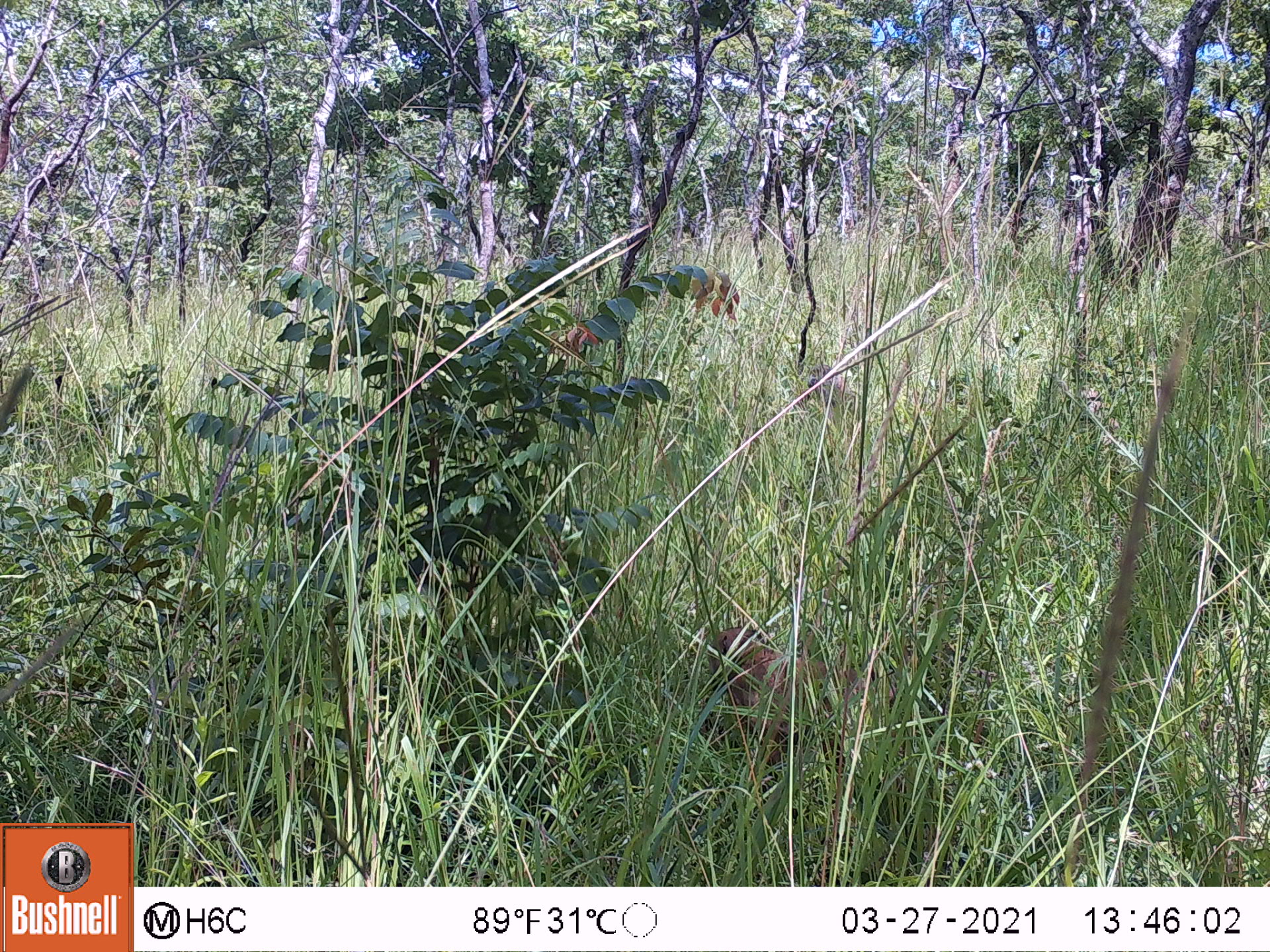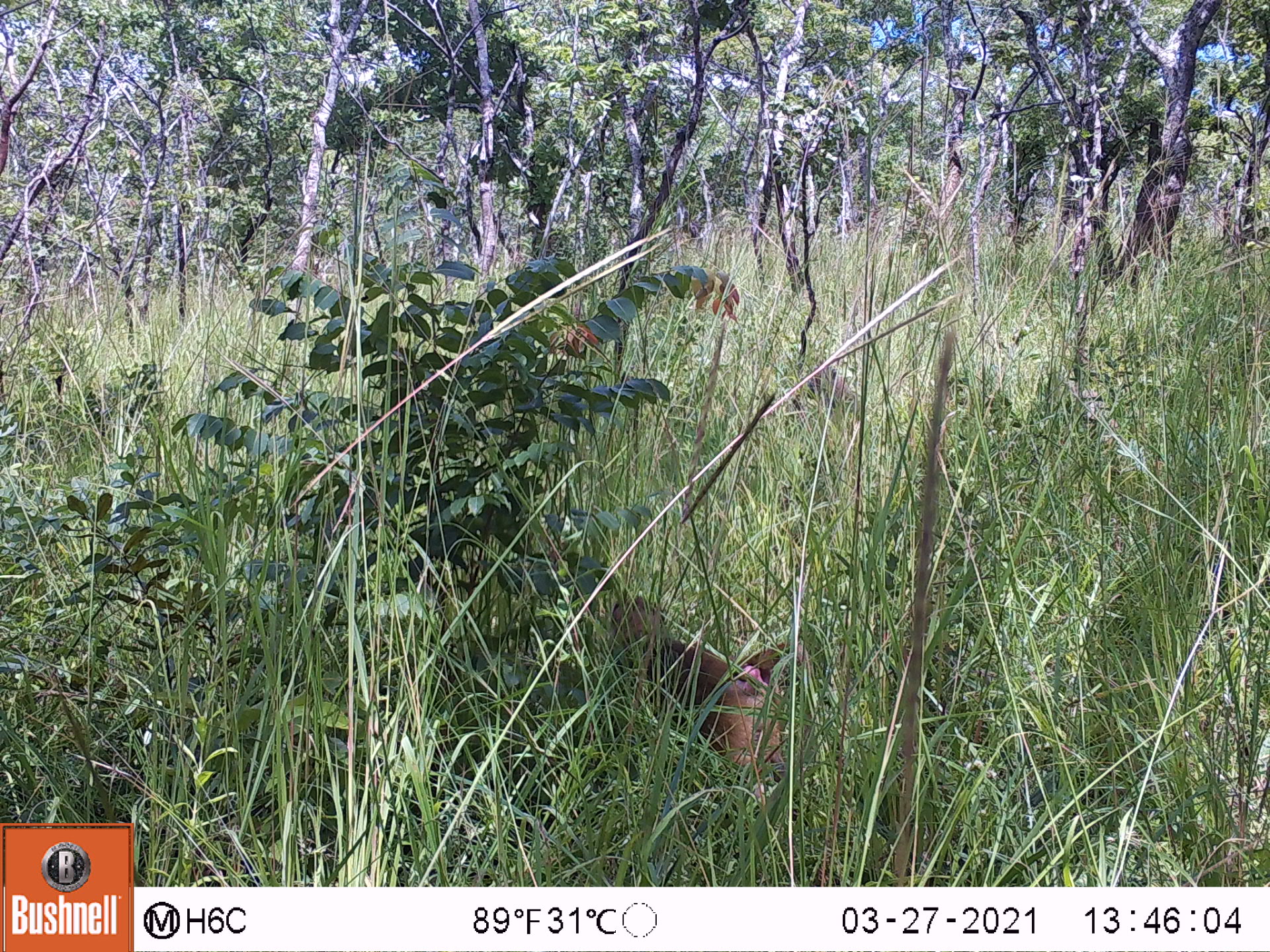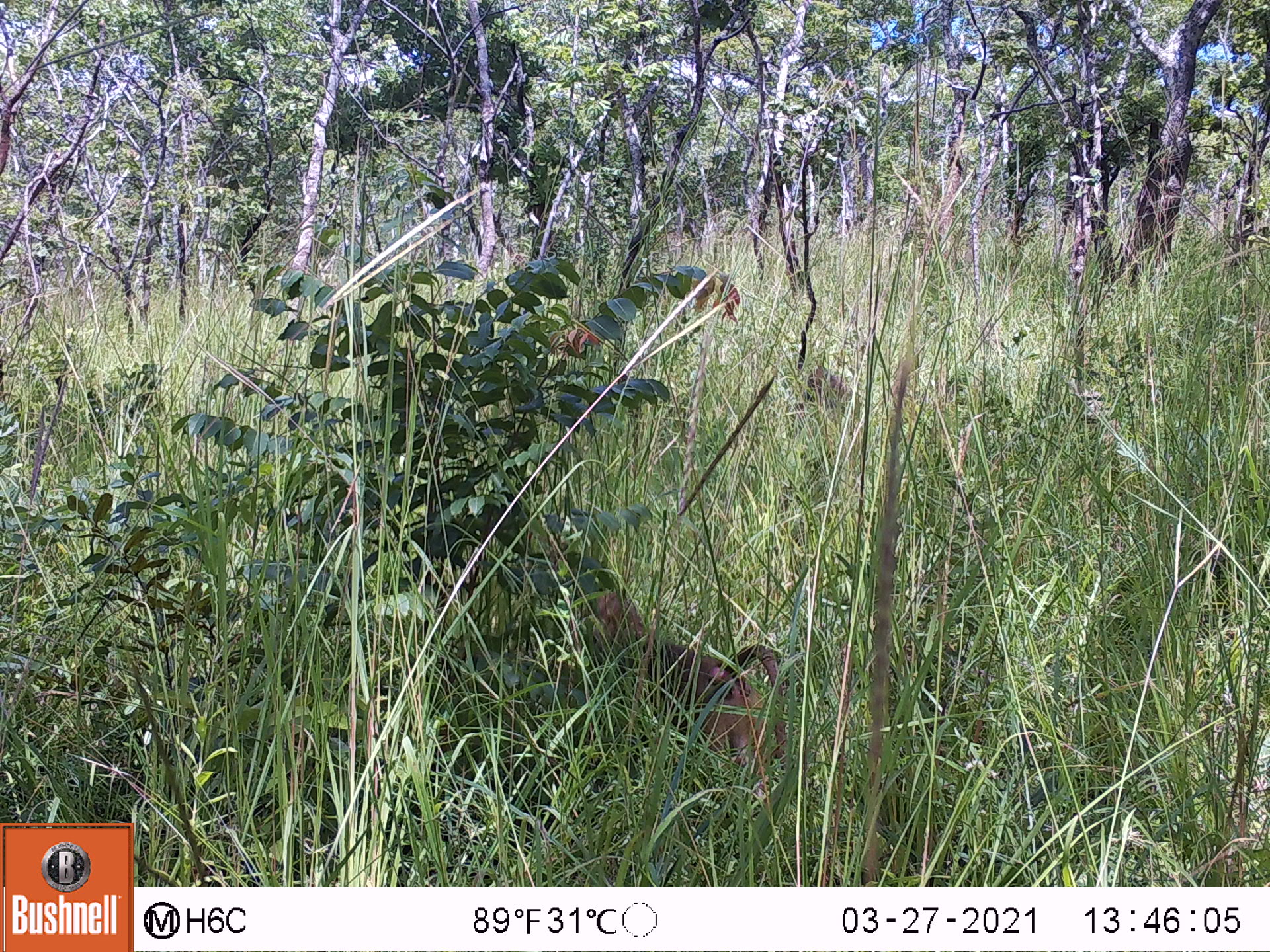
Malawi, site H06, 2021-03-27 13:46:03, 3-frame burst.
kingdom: Animalia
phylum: Chordata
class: Mammalia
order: Primates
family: Cercopithecidae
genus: Papio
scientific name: Papio cynocephalus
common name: yellow baboon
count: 1